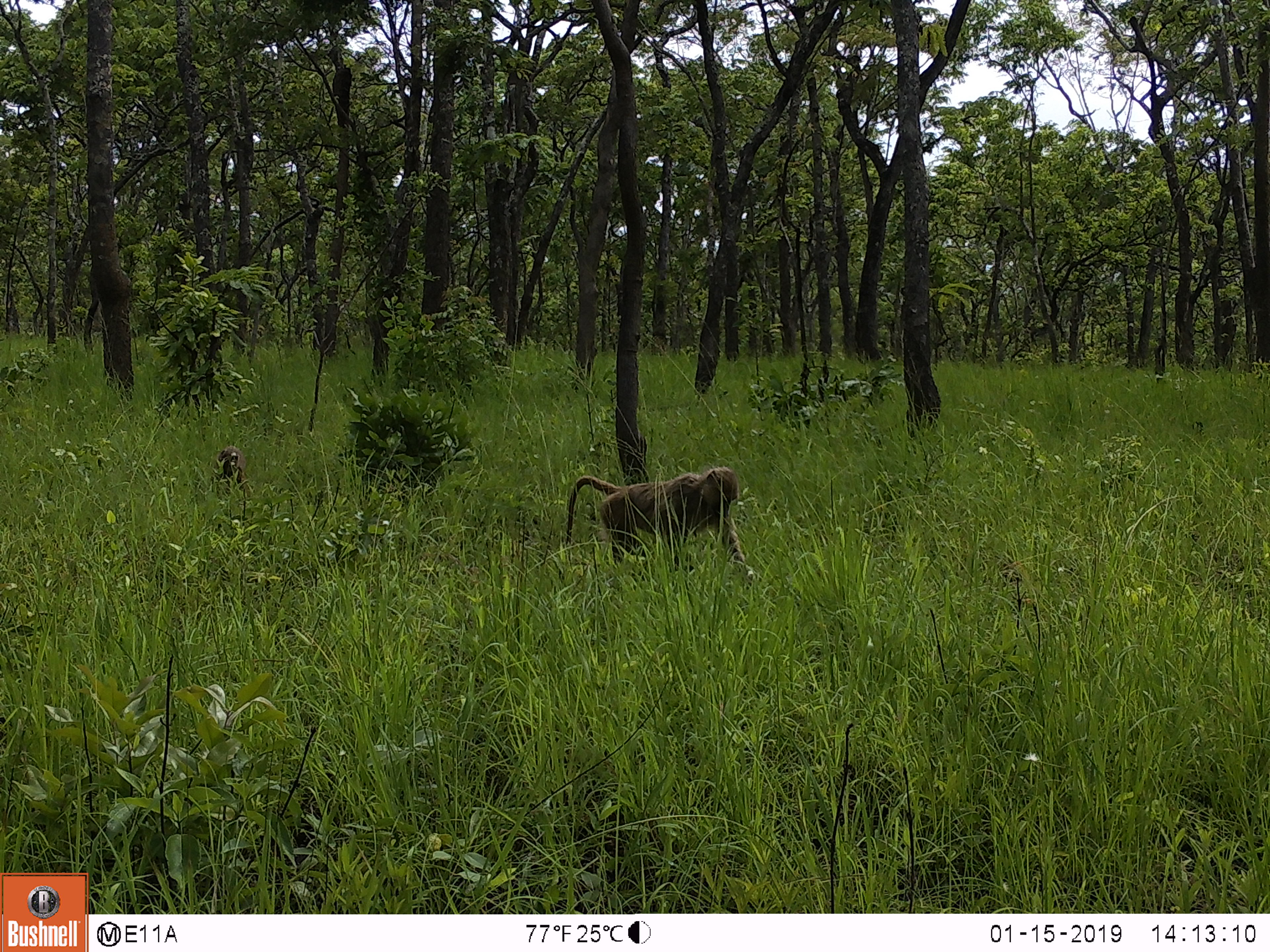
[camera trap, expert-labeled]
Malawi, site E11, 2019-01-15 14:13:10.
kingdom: Animalia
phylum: Chordata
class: Mammalia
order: Primates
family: Cercopithecidae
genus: Papio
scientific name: Papio cynocephalus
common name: yellow baboon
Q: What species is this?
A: Yellow baboon (Papio cynocephalus).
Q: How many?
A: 2.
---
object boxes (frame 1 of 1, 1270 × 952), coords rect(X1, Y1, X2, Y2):
yellow baboon: rect(557, 464, 761, 575); rect(207, 443, 255, 505)